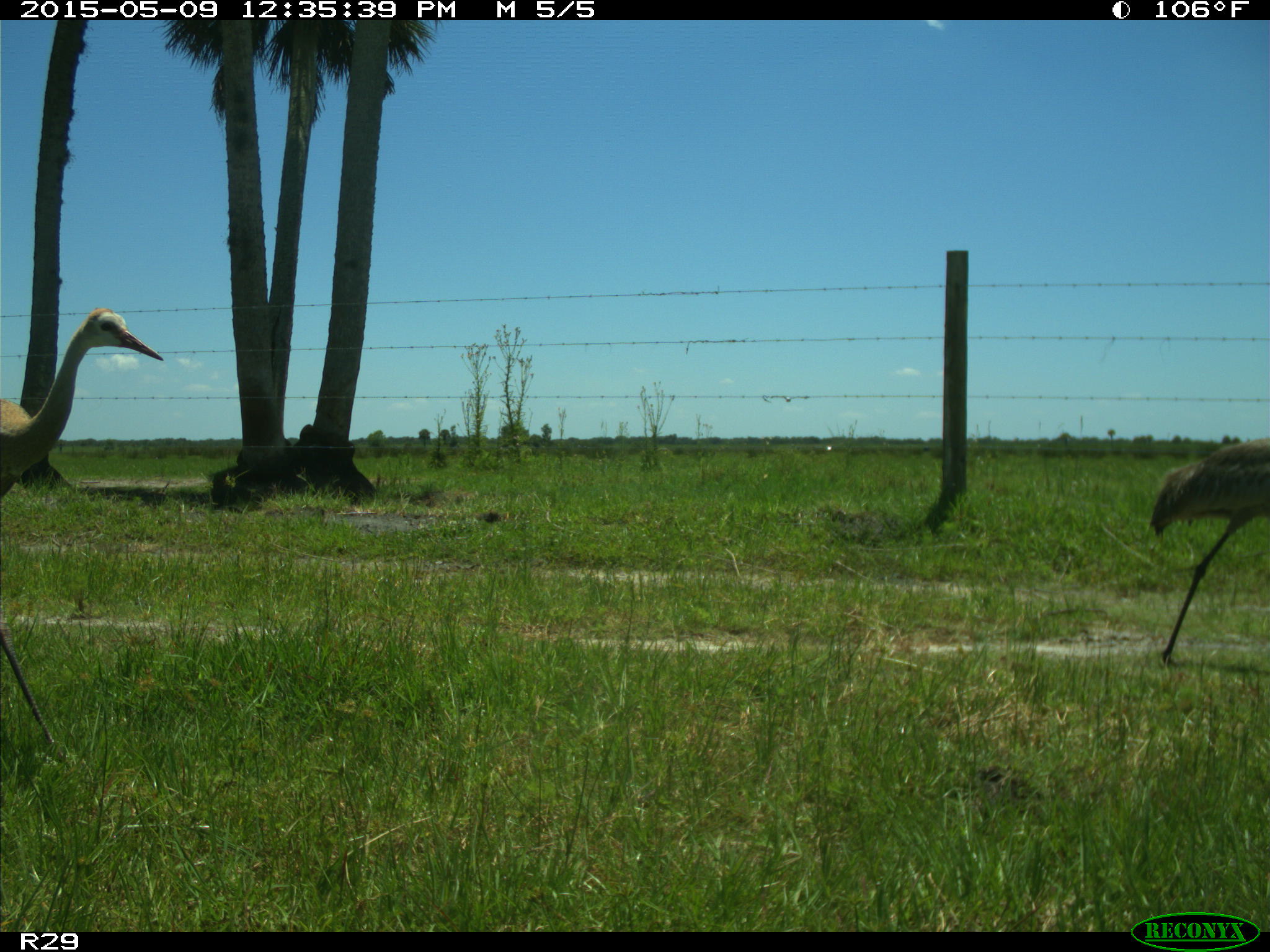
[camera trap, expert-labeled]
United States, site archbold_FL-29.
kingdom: Animalia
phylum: Chordata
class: Aves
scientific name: Aves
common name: birds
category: unidentified bird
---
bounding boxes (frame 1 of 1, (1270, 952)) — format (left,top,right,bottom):
animal: (0,307,164,775); (1148,436,1270,666)